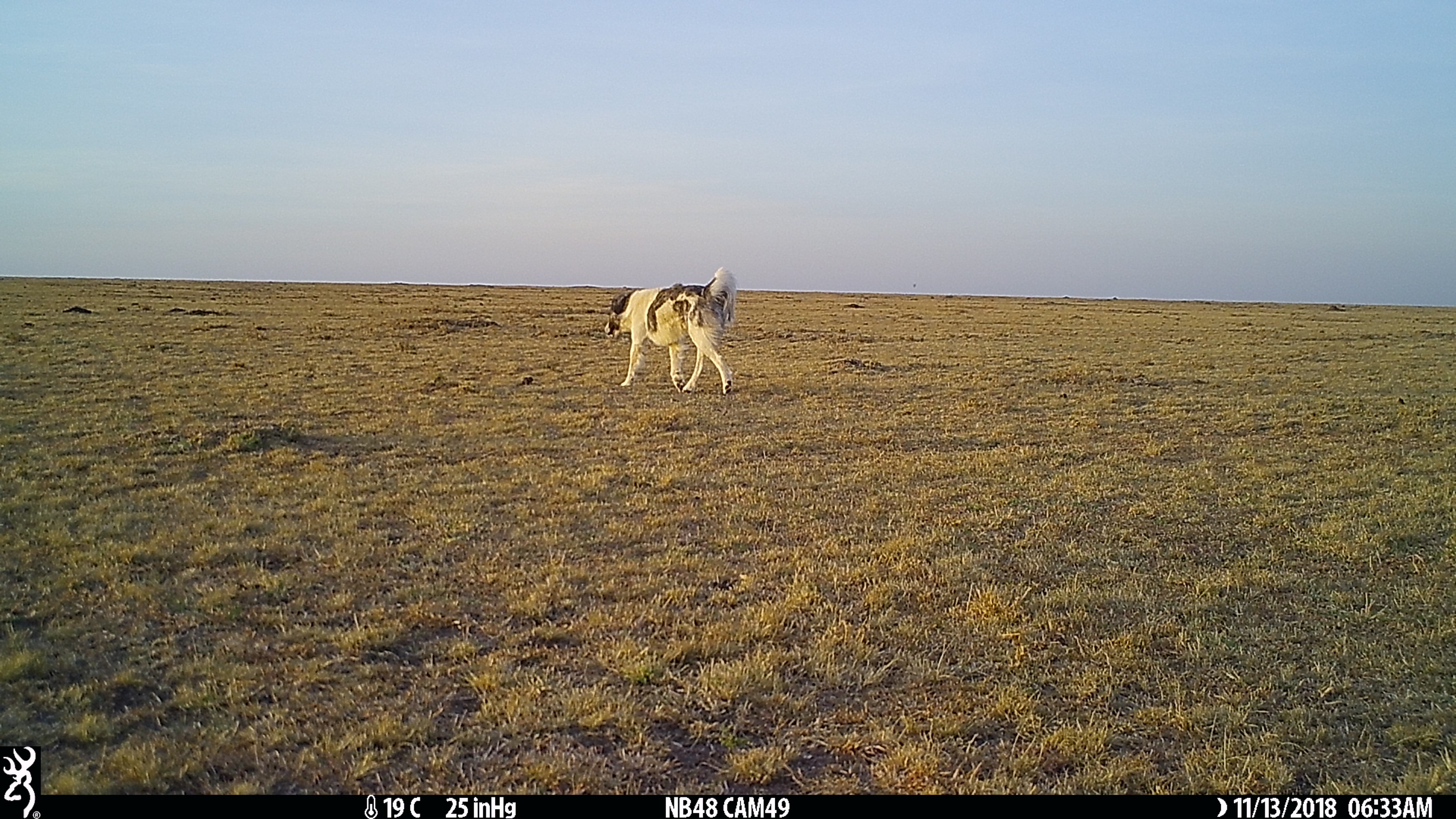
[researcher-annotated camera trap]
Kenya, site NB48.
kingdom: Animalia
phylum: Chordata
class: Mammalia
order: Carnivora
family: Canidae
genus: Canis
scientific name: Canis familiaris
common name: domestic dog